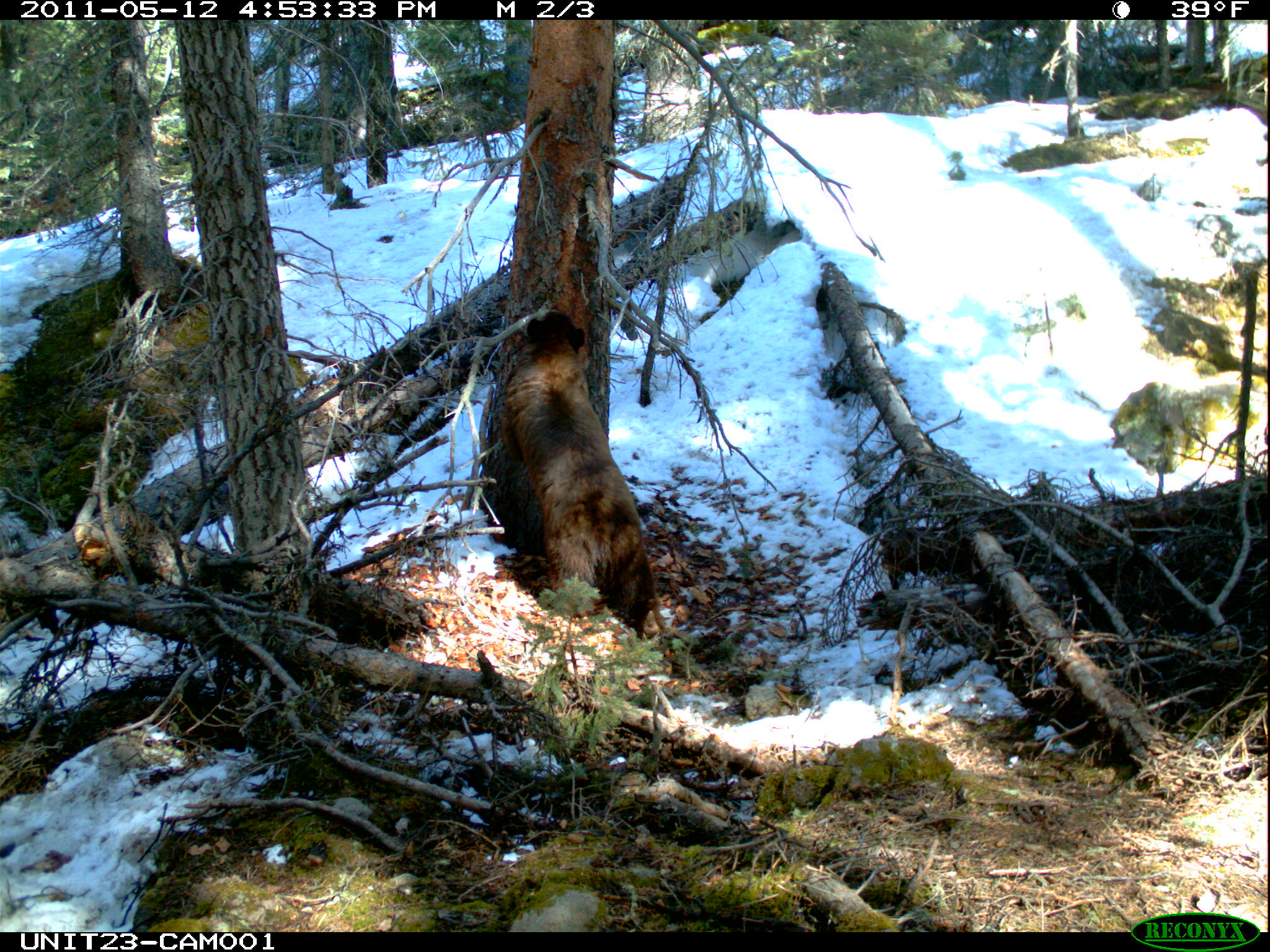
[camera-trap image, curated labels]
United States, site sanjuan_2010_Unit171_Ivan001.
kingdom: Animalia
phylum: Chordata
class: Mammalia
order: Carnivora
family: Ursidae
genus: Ursus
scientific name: Ursus americanus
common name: american black bear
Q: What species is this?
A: Ursus americanus (american black bear).